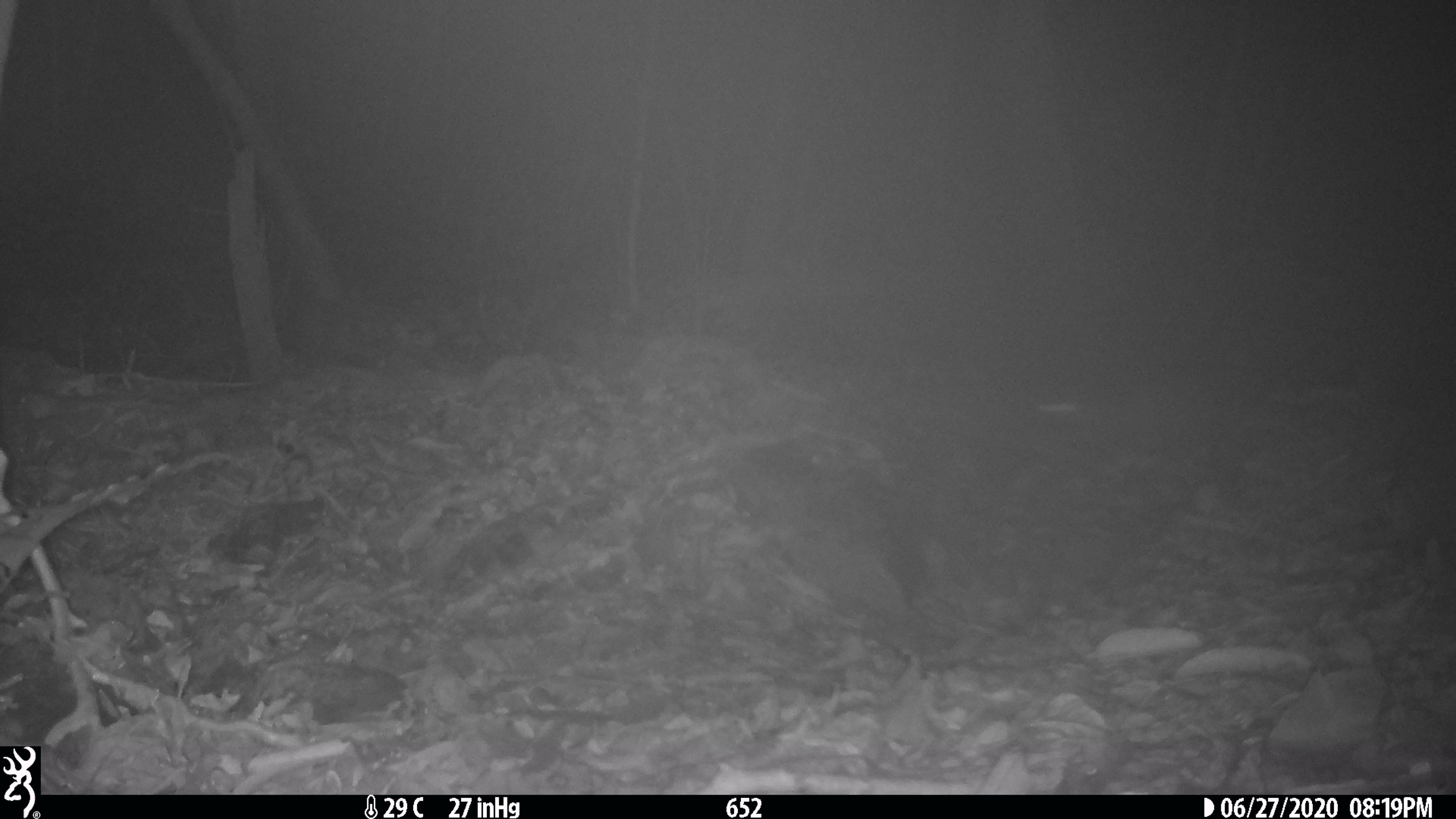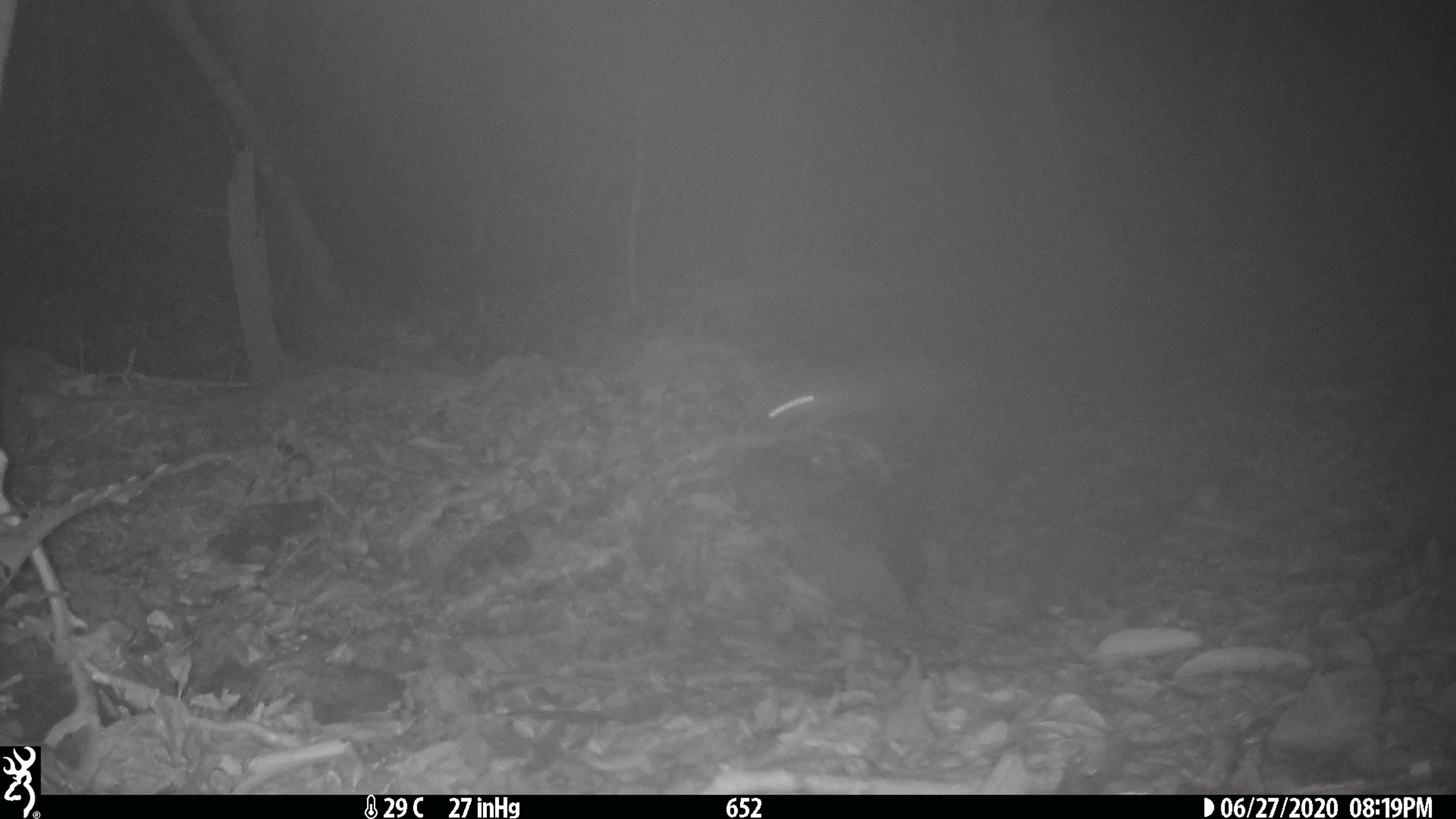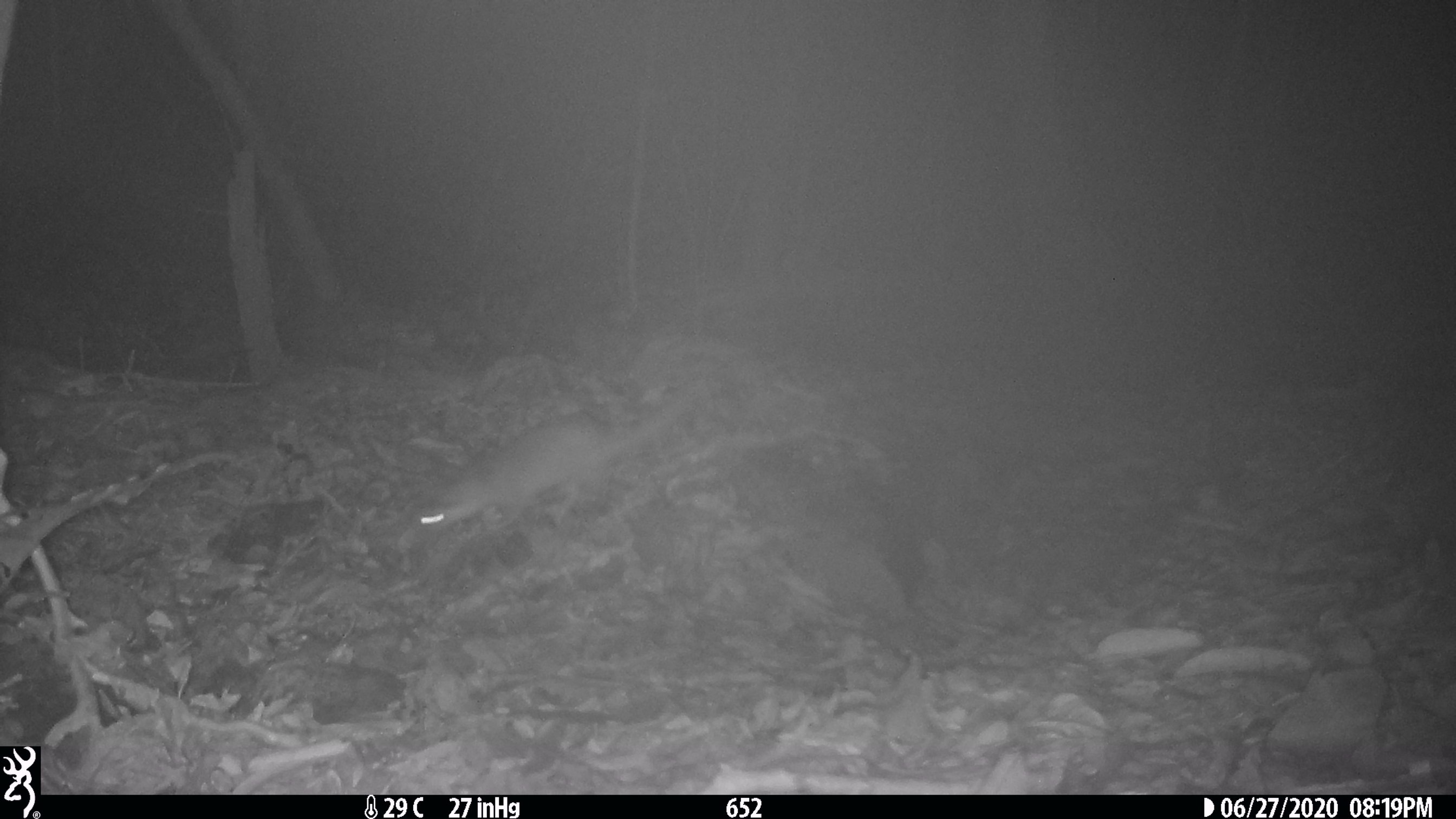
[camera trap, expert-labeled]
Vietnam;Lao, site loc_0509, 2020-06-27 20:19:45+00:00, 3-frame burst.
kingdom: Animalia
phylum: Chordata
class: Mammalia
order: Carnivora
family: Mustelidae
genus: Melogale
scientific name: Melogale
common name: ferret badger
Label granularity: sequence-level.